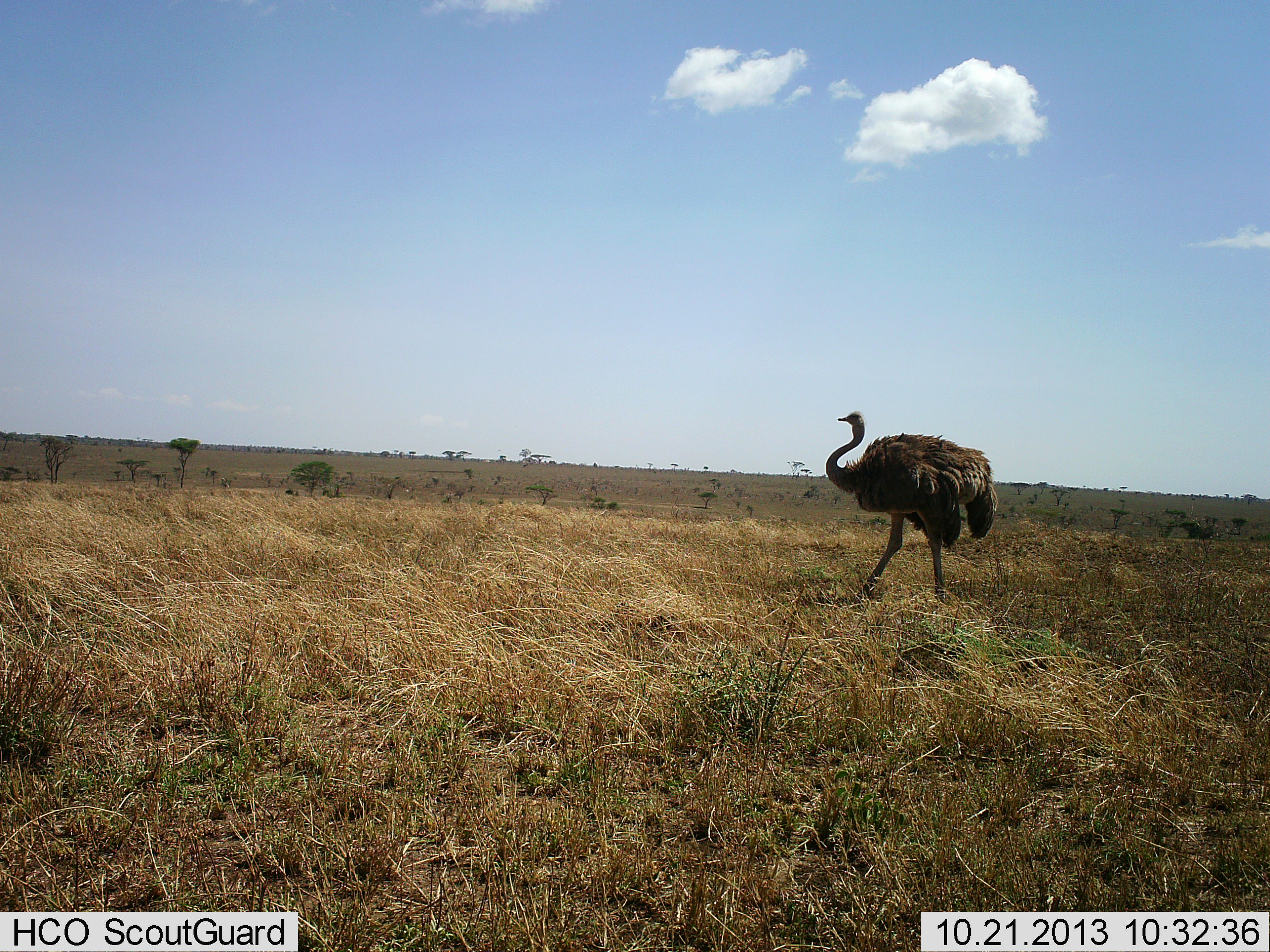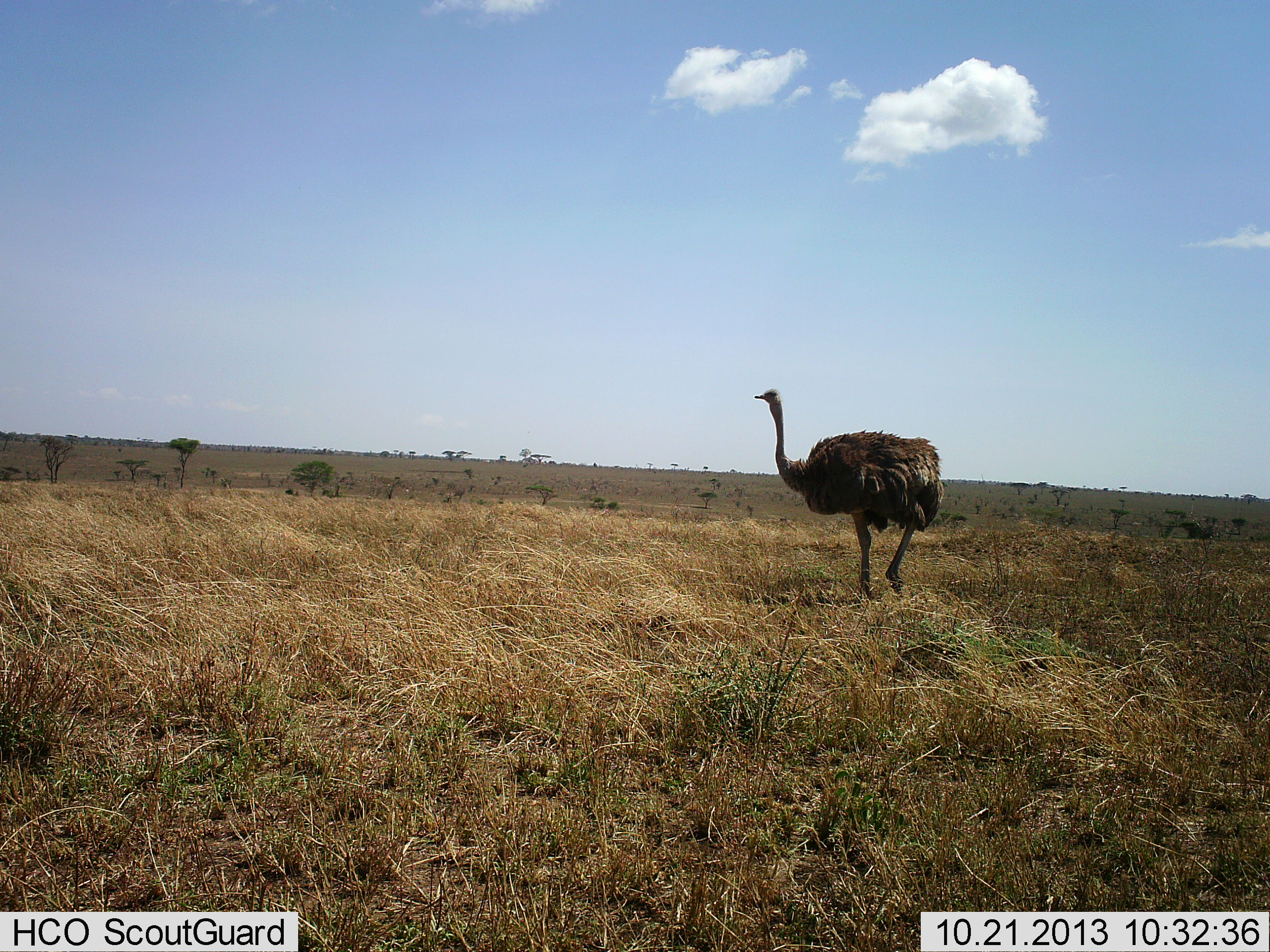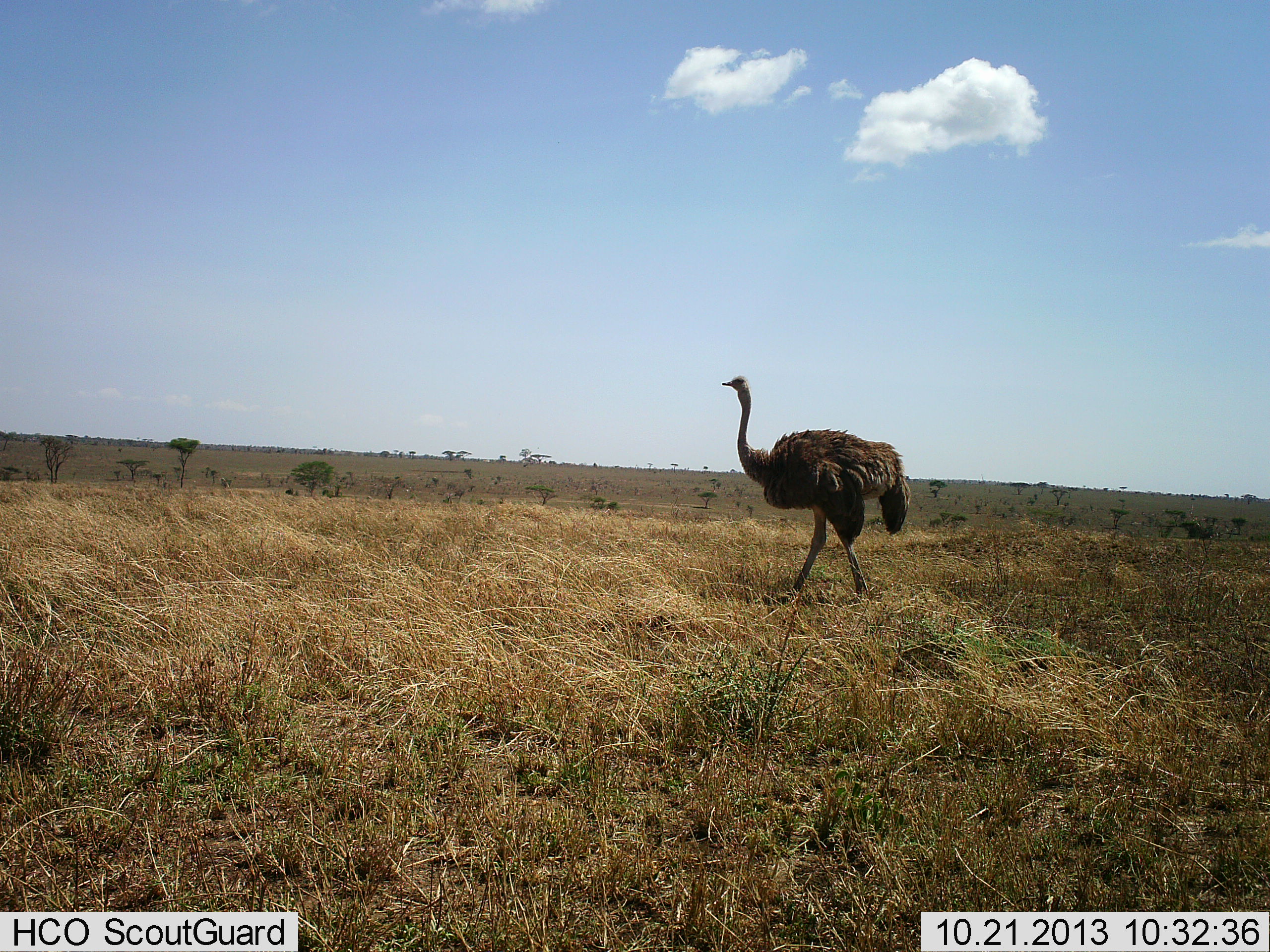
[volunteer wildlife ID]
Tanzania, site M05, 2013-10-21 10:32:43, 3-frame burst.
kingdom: Animalia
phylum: Chordata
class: Aves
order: Struthioniformes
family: Struthionidae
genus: Struthio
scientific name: Struthio camelus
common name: ostrich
Ostrich (Struthio camelus), count 1. Behavior (volunteer vote fractions): standing 10%, resting 0%, moving 100%, interacting 0%. Young present (vote fraction): 0%. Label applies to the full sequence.